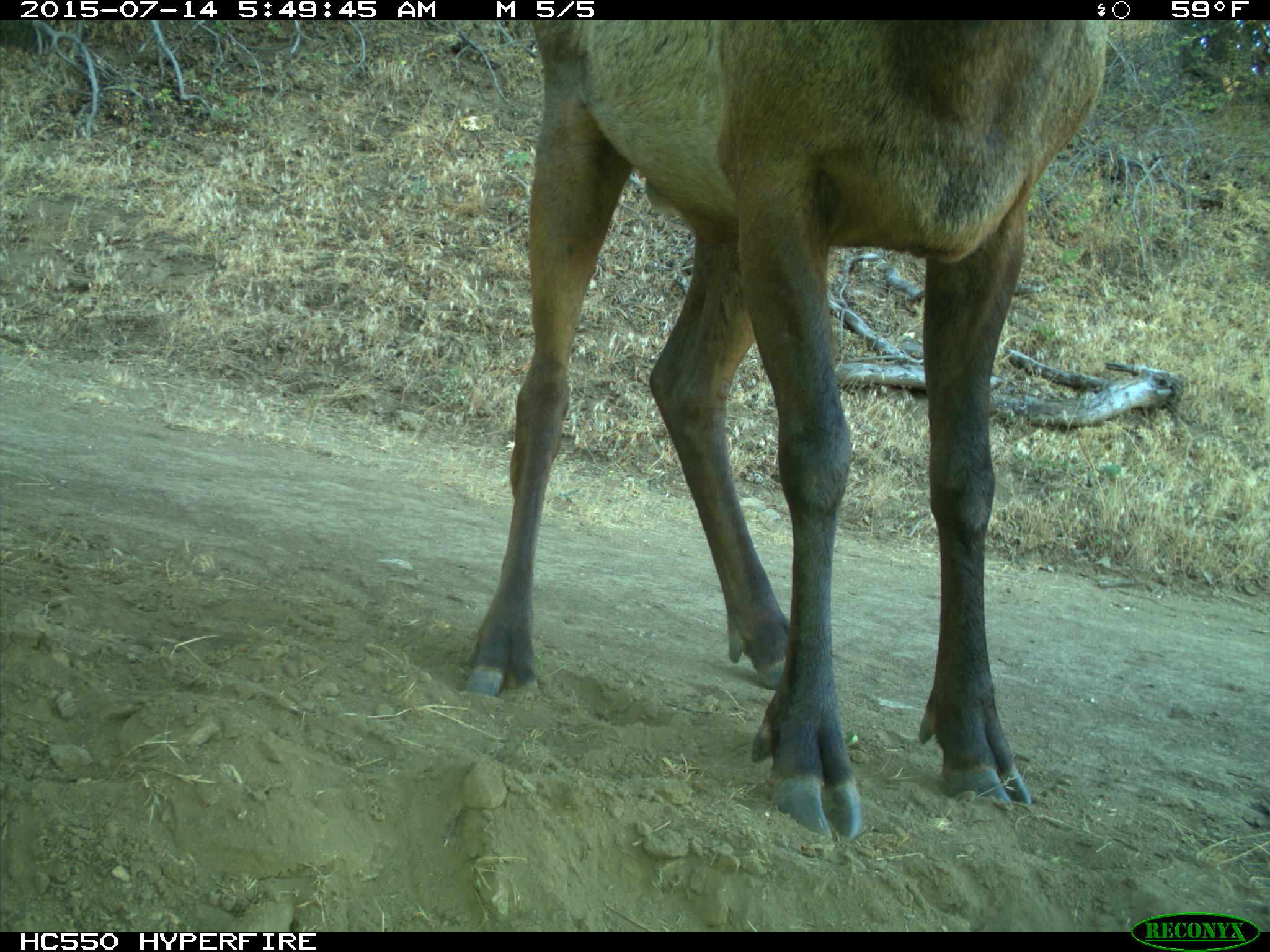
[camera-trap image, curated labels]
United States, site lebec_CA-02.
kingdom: Animalia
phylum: Chordata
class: Mammalia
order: Artiodactyla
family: Cervidae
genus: Cervus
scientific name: Cervus canadensis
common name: elk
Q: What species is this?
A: Cervus canadensis (elk).